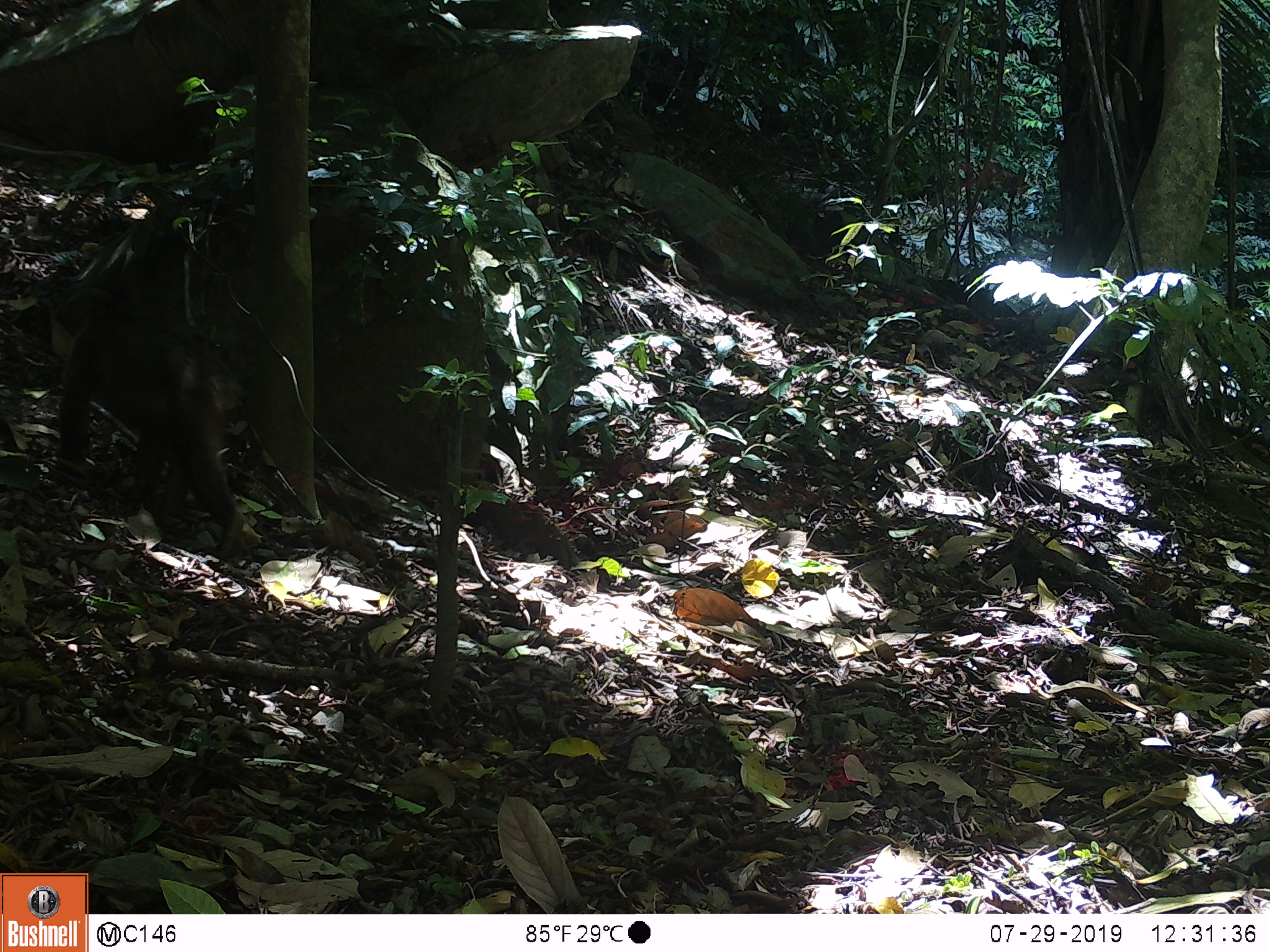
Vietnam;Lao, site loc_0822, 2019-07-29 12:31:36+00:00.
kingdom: Animalia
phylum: Chordata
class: Mammalia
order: Primates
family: Cercopithecidae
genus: Macaca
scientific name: Macaca arctoides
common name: stump-tailed macaque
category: stump tailed macaque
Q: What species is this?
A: Stump tailed macaque (stump-tailed macaque) (Macaca arctoides).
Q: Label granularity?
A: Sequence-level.